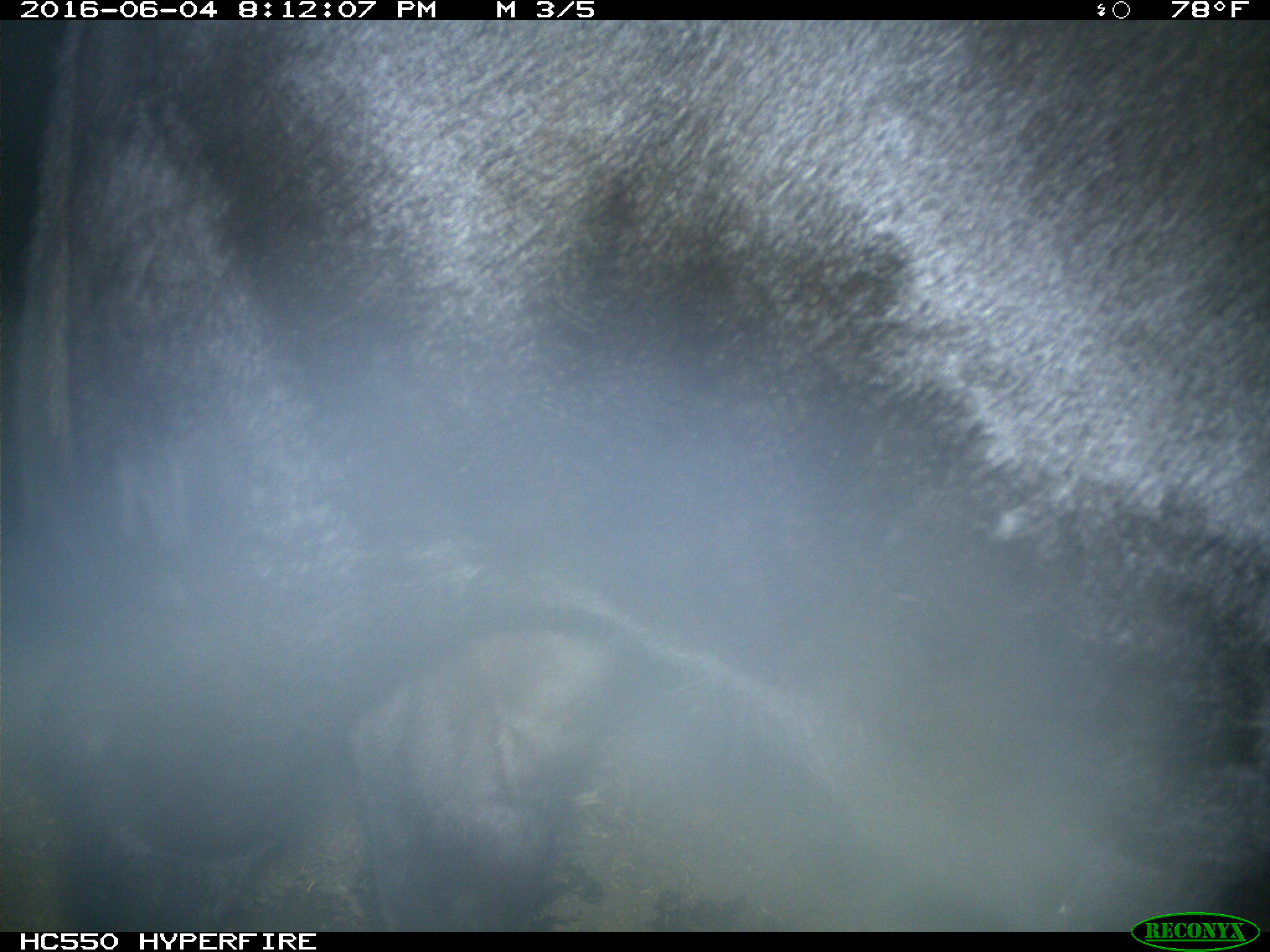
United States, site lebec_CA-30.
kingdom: Animalia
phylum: Chordata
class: Mammalia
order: Artiodactyla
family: Bovidae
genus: Bos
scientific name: Bos taurus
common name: domestic cow